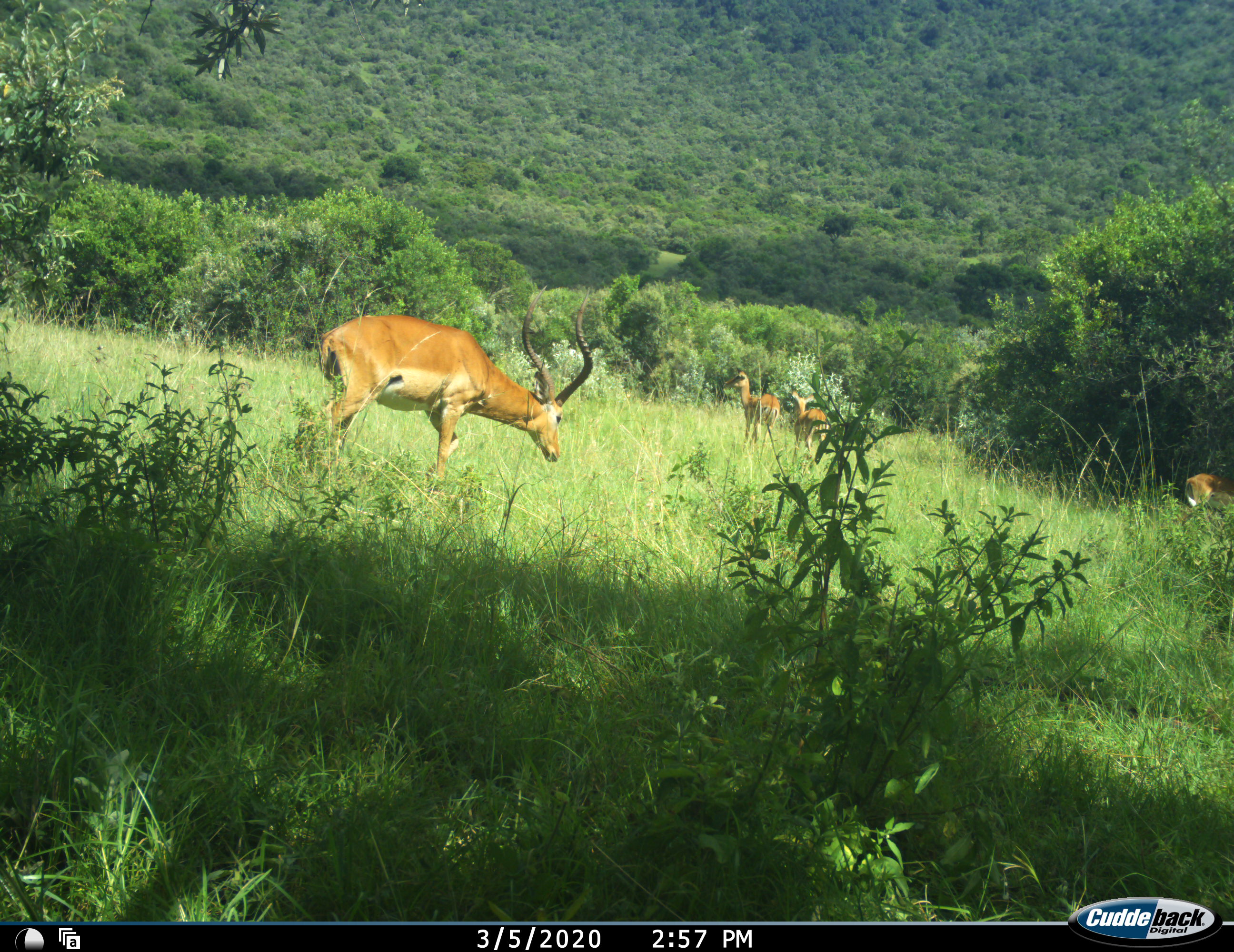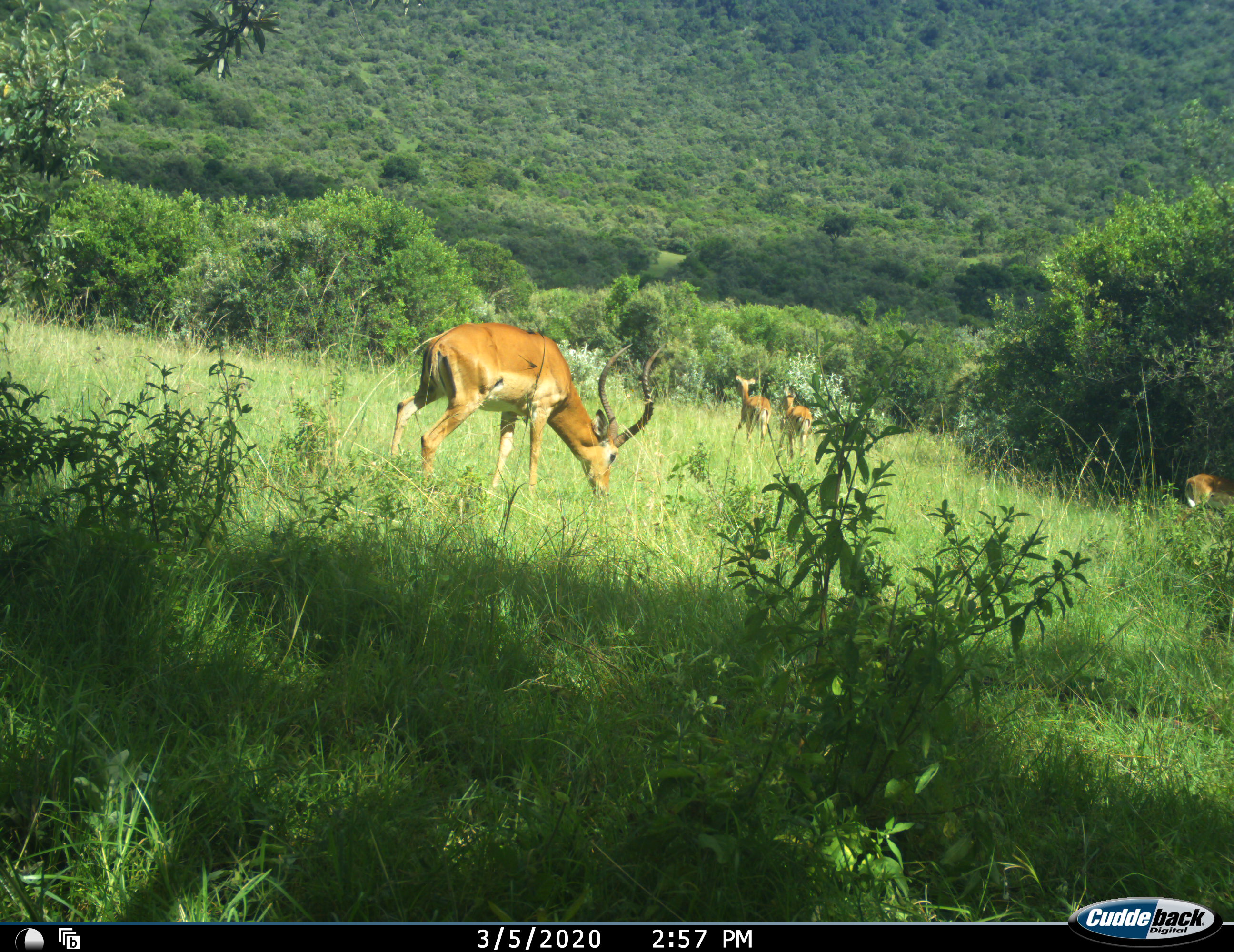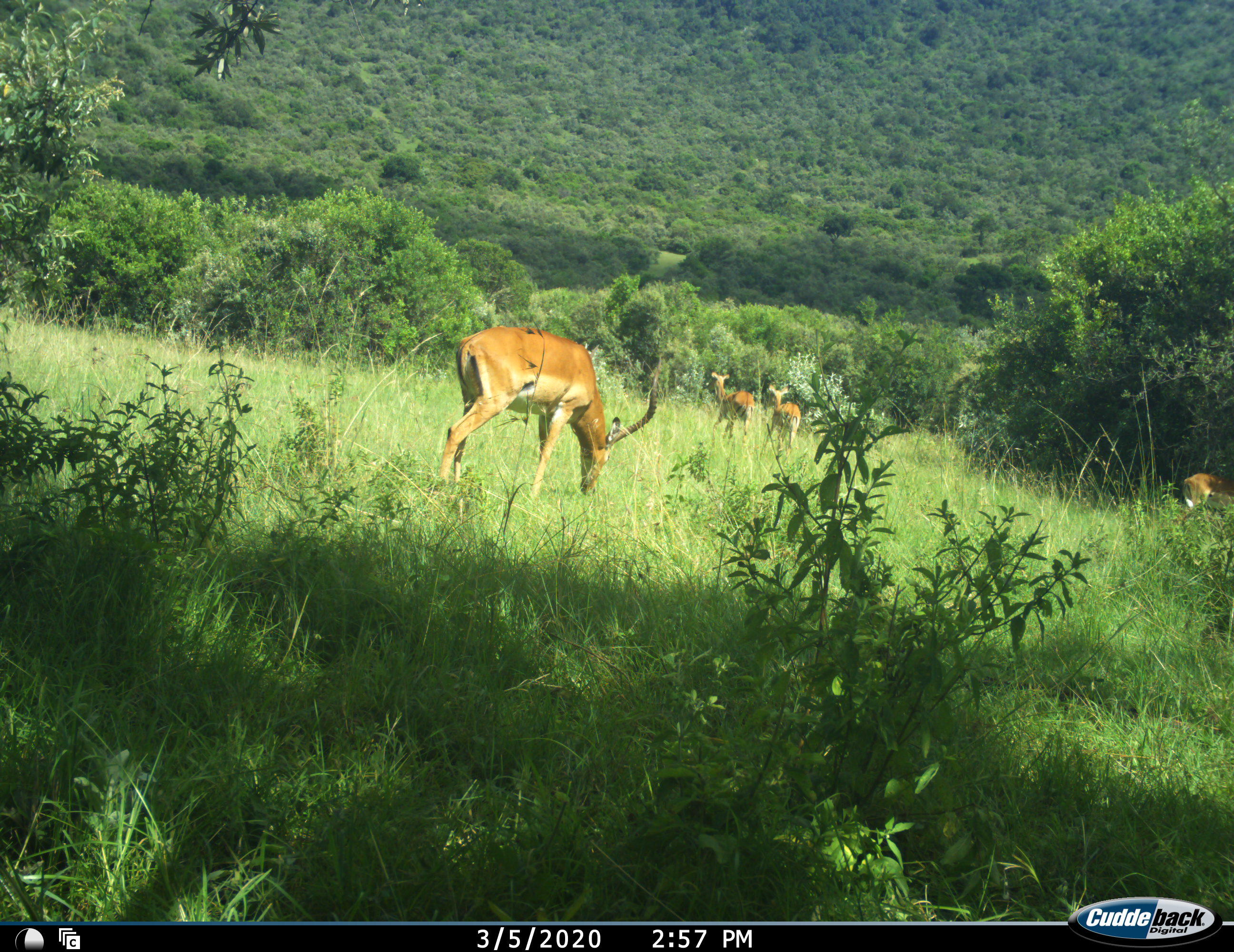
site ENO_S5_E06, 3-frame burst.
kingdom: Animalia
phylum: Chordata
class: Mammalia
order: Artiodactyla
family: Bovidae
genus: Aepyceros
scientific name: Aepyceros melampus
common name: impala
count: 4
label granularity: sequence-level